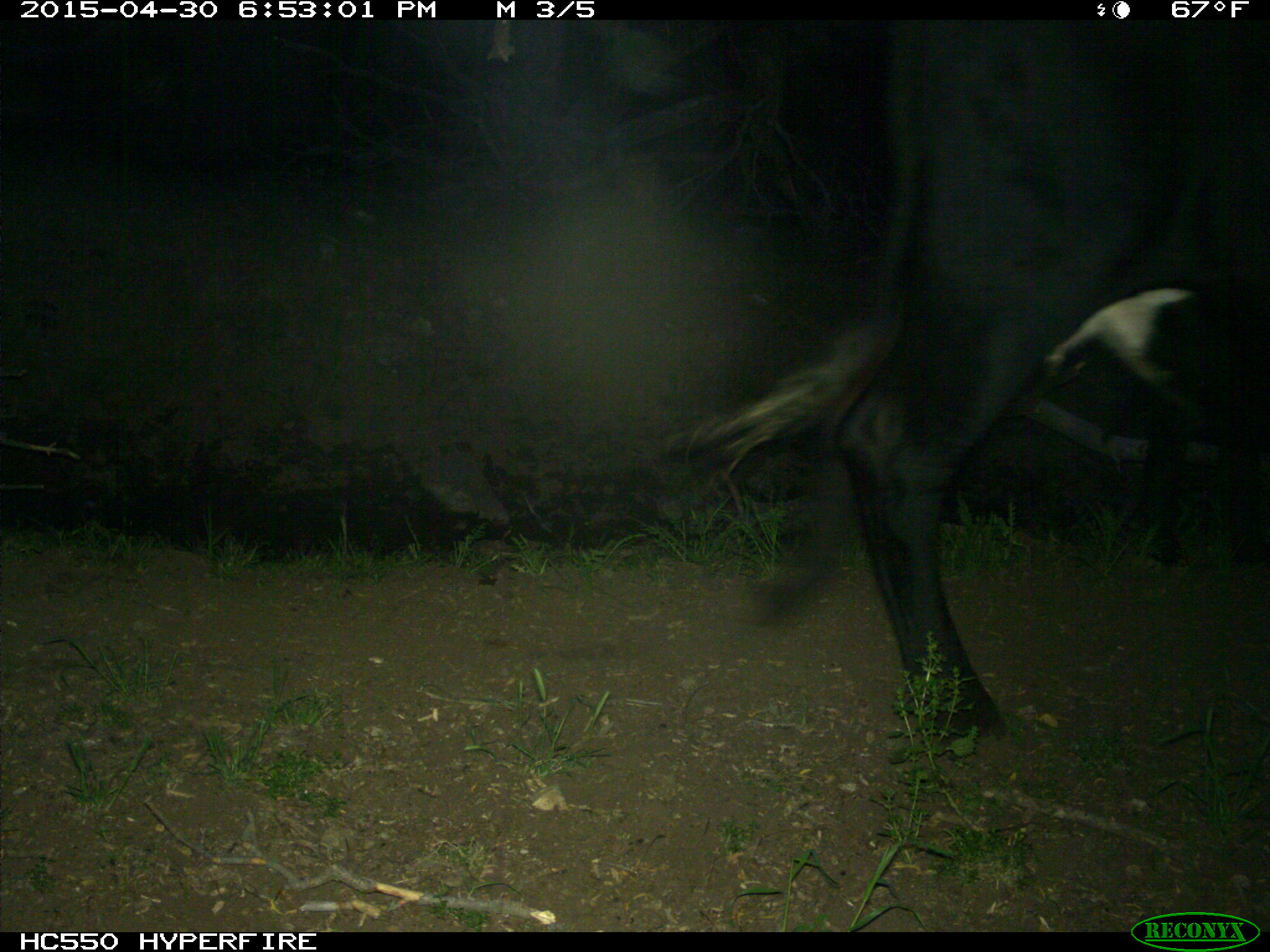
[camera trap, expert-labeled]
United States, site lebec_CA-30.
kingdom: Animalia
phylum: Chordata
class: Mammalia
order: Artiodactyla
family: Bovidae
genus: Bos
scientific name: Bos taurus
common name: domestic cow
Bos taurus (domestic cow).